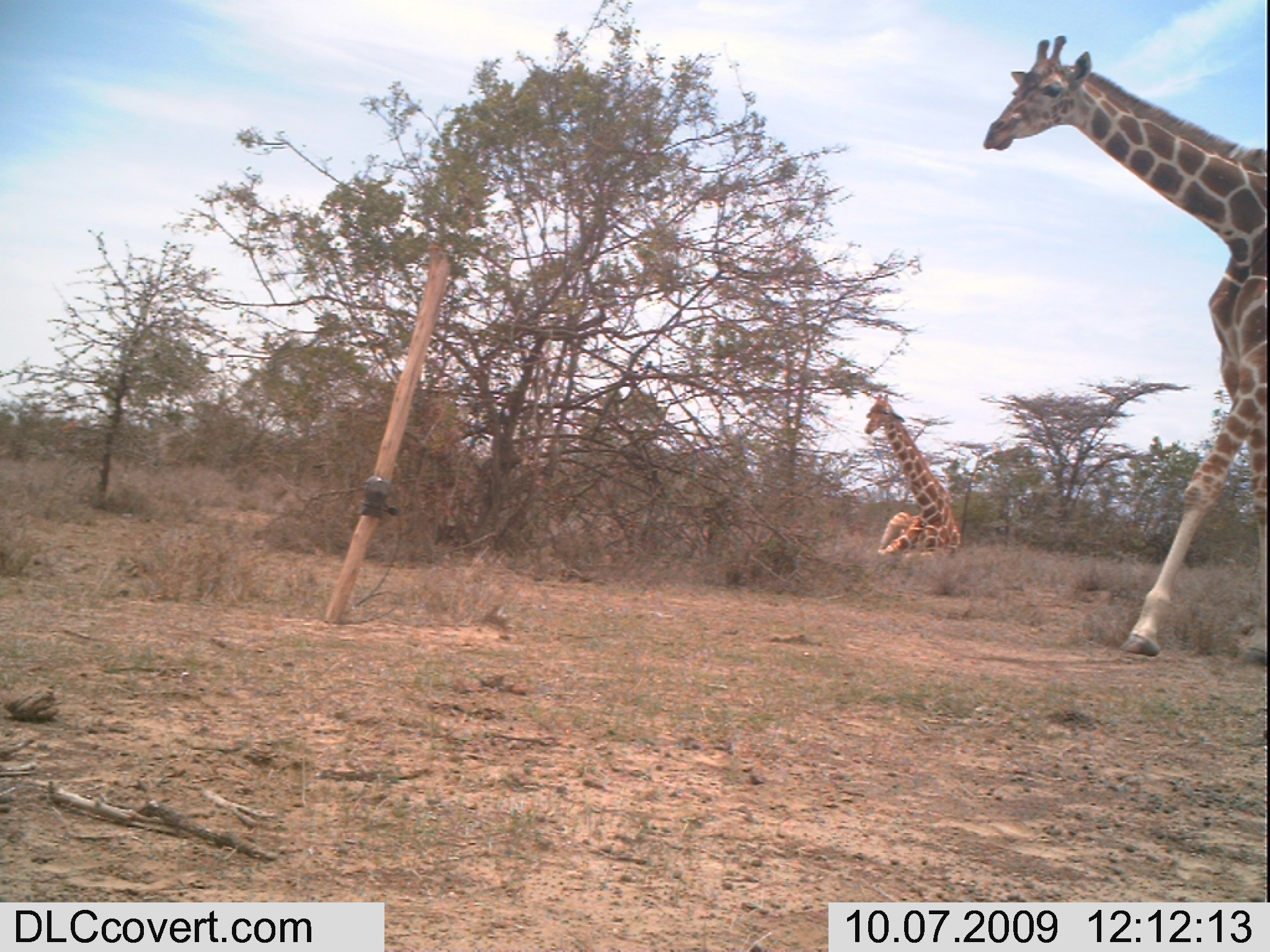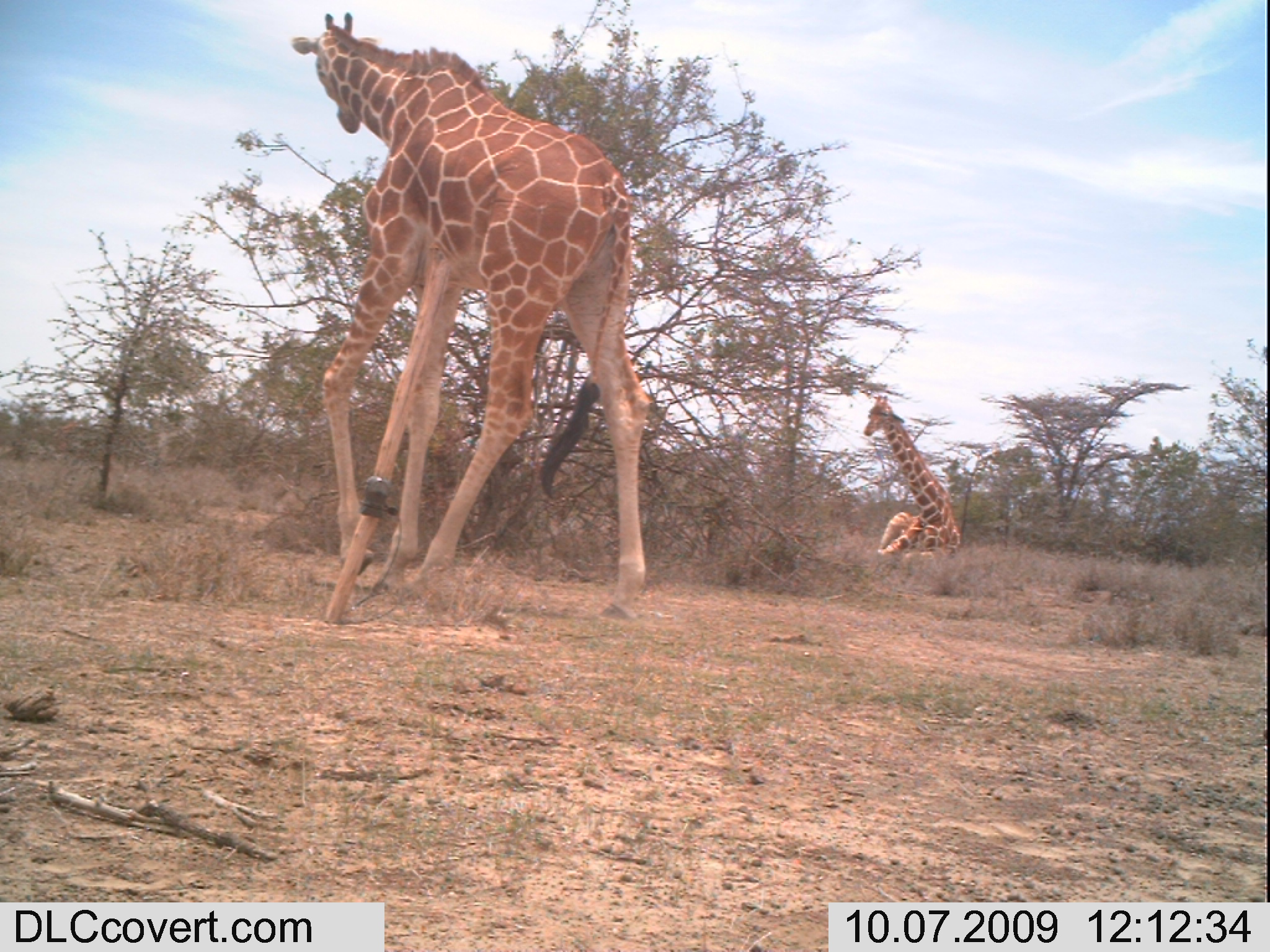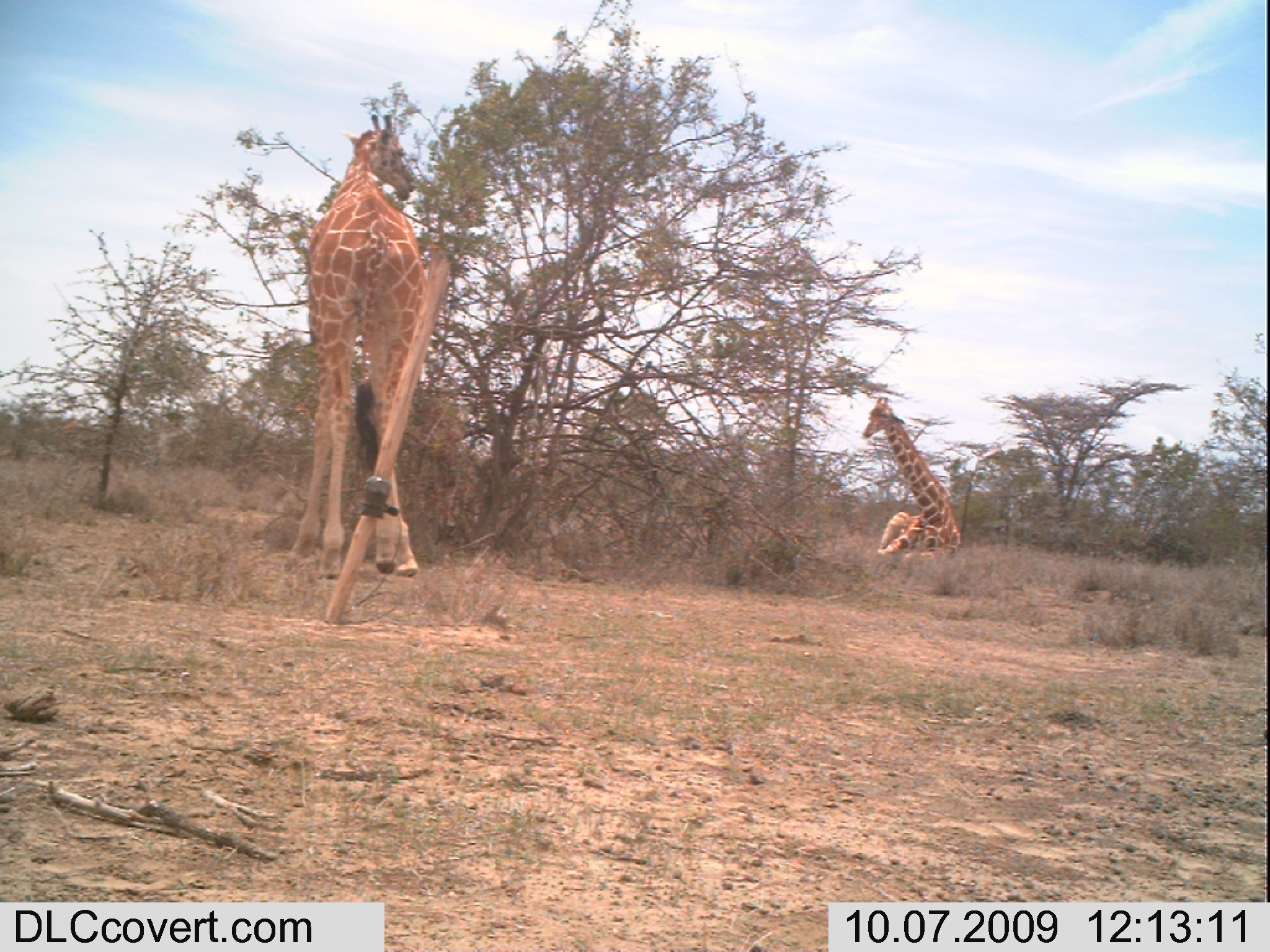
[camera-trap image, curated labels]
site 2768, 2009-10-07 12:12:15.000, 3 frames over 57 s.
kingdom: Animalia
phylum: Chordata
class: Mammalia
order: Artiodactyla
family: Giraffidae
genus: Giraffa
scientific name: Giraffa camelopardalis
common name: giraffe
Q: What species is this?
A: Giraffa camelopardalis (giraffe).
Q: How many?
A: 2.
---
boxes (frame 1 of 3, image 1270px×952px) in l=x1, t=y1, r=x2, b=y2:
giraffa camelopardalis: l=982, t=32, r=1266, b=657; l=864, t=393, r=962, b=564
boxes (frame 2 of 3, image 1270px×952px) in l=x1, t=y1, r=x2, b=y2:
giraffa camelopardalis: l=294, t=11, r=653, b=622; l=864, t=397, r=962, b=562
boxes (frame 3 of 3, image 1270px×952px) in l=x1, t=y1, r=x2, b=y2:
giraffa camelopardalis: l=293, t=114, r=428, b=577; l=860, t=396, r=963, b=562